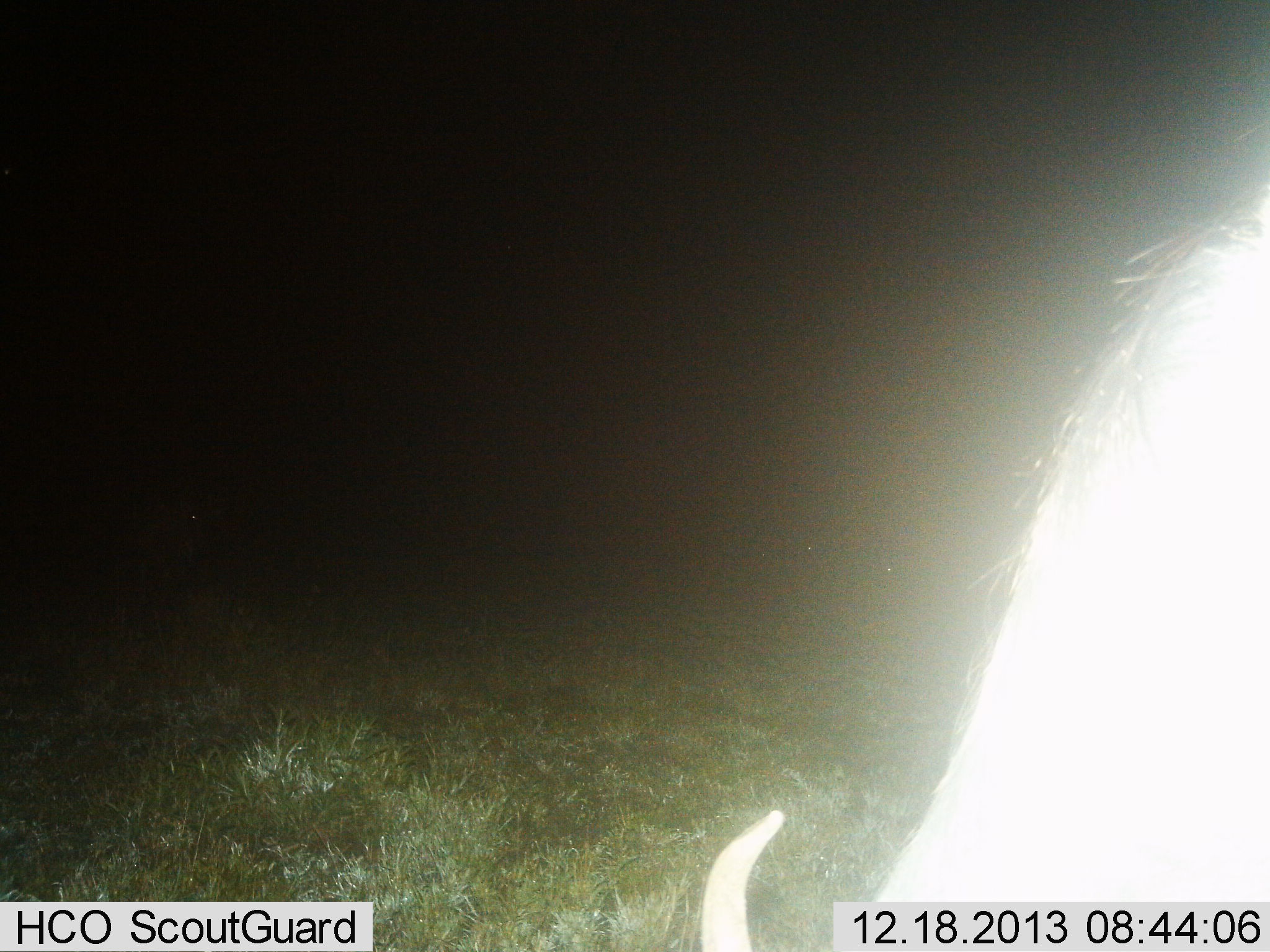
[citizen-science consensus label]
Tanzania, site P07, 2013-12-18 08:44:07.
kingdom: Animalia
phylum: Chordata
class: Mammalia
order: Artiodactyla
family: Bovidae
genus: Connochaetes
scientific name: Connochaetes taurinus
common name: blue wildebeest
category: wildebeest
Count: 1.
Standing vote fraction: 30%.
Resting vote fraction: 0%.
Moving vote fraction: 0%.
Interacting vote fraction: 0%.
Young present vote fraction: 0%.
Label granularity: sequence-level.